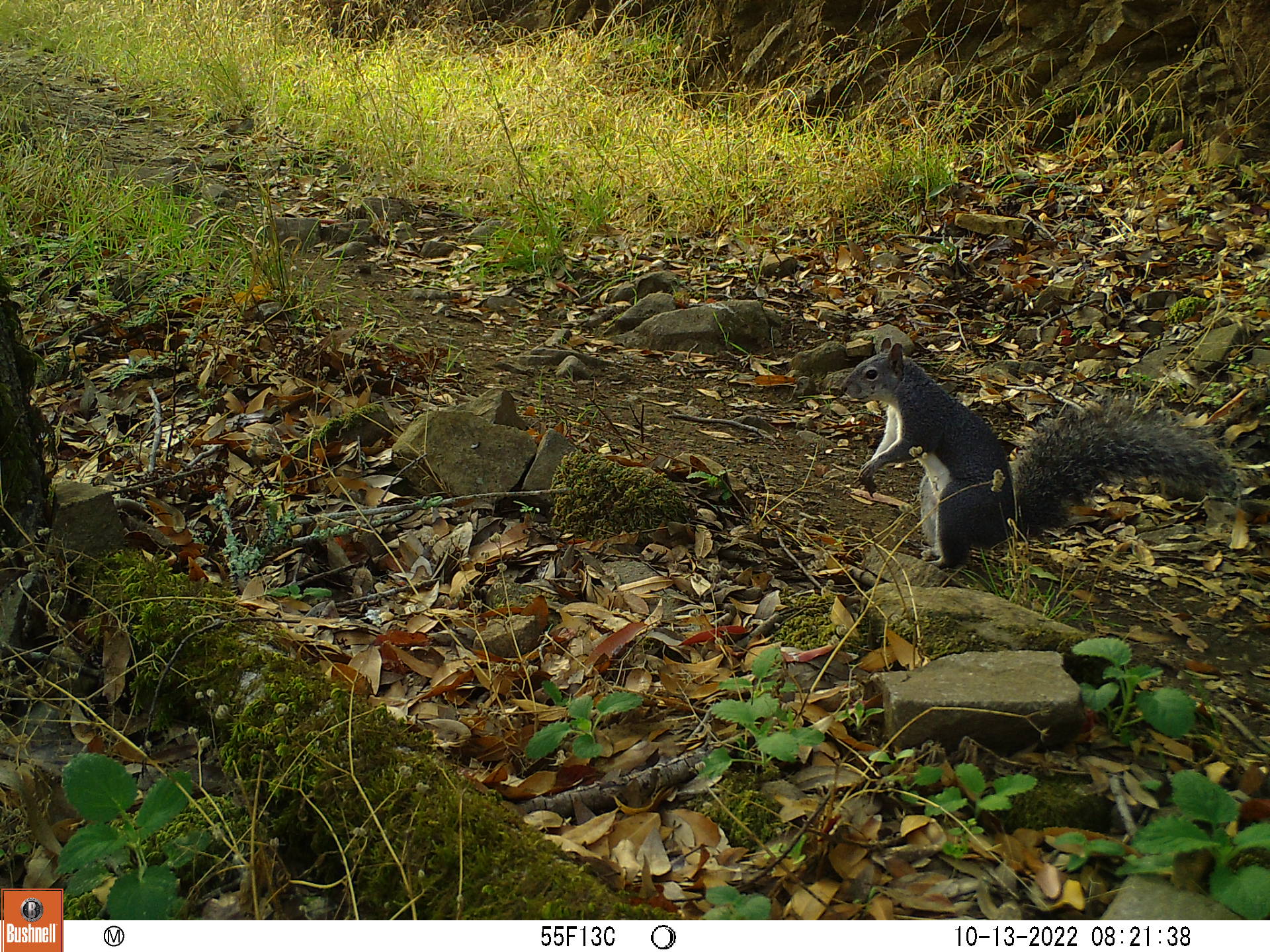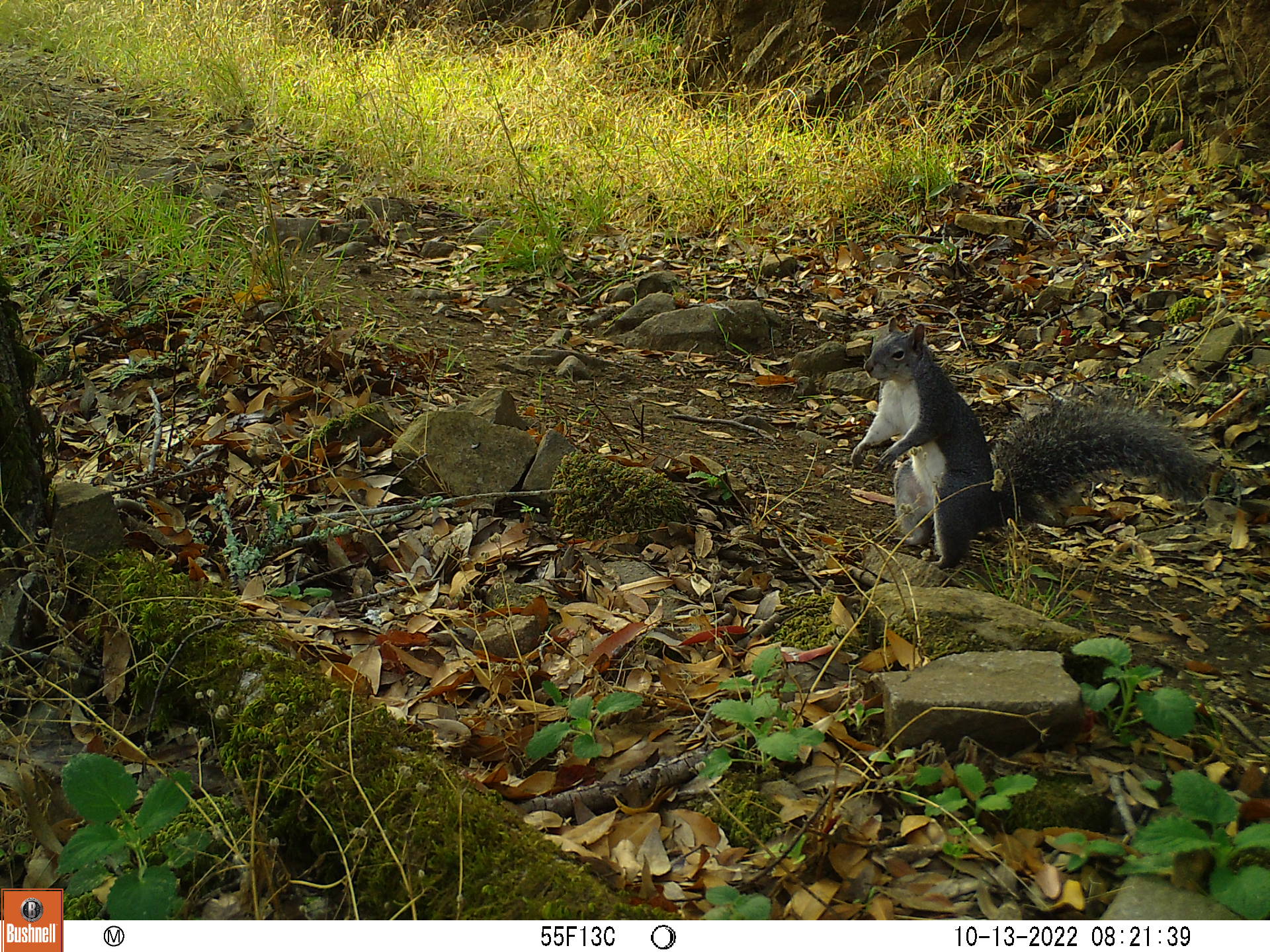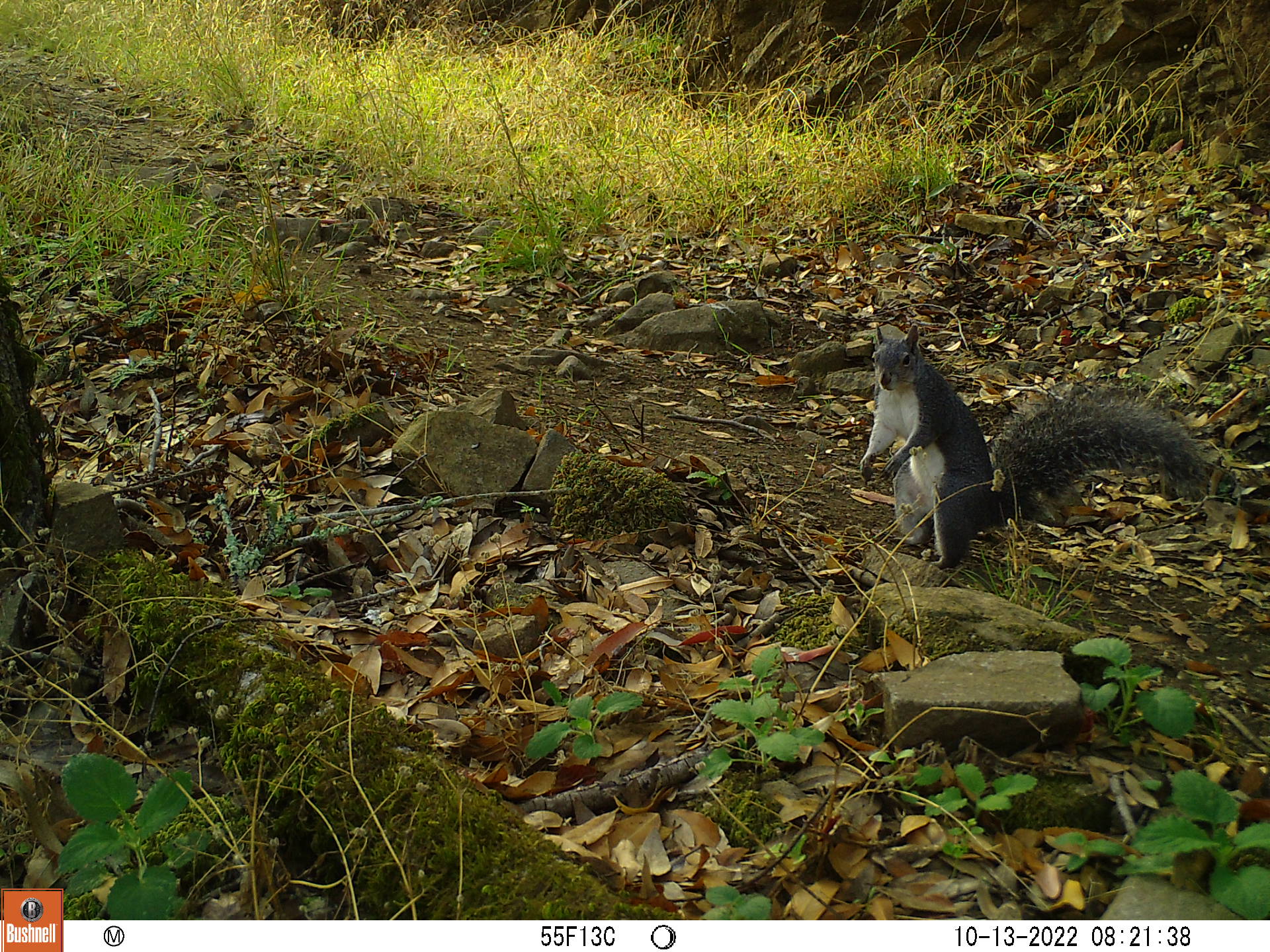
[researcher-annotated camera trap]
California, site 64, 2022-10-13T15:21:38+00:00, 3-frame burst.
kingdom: Animalia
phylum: Chordata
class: Mammalia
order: Rodentia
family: Sciuridae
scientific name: Sciuridae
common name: squirrel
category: unknown squirrel